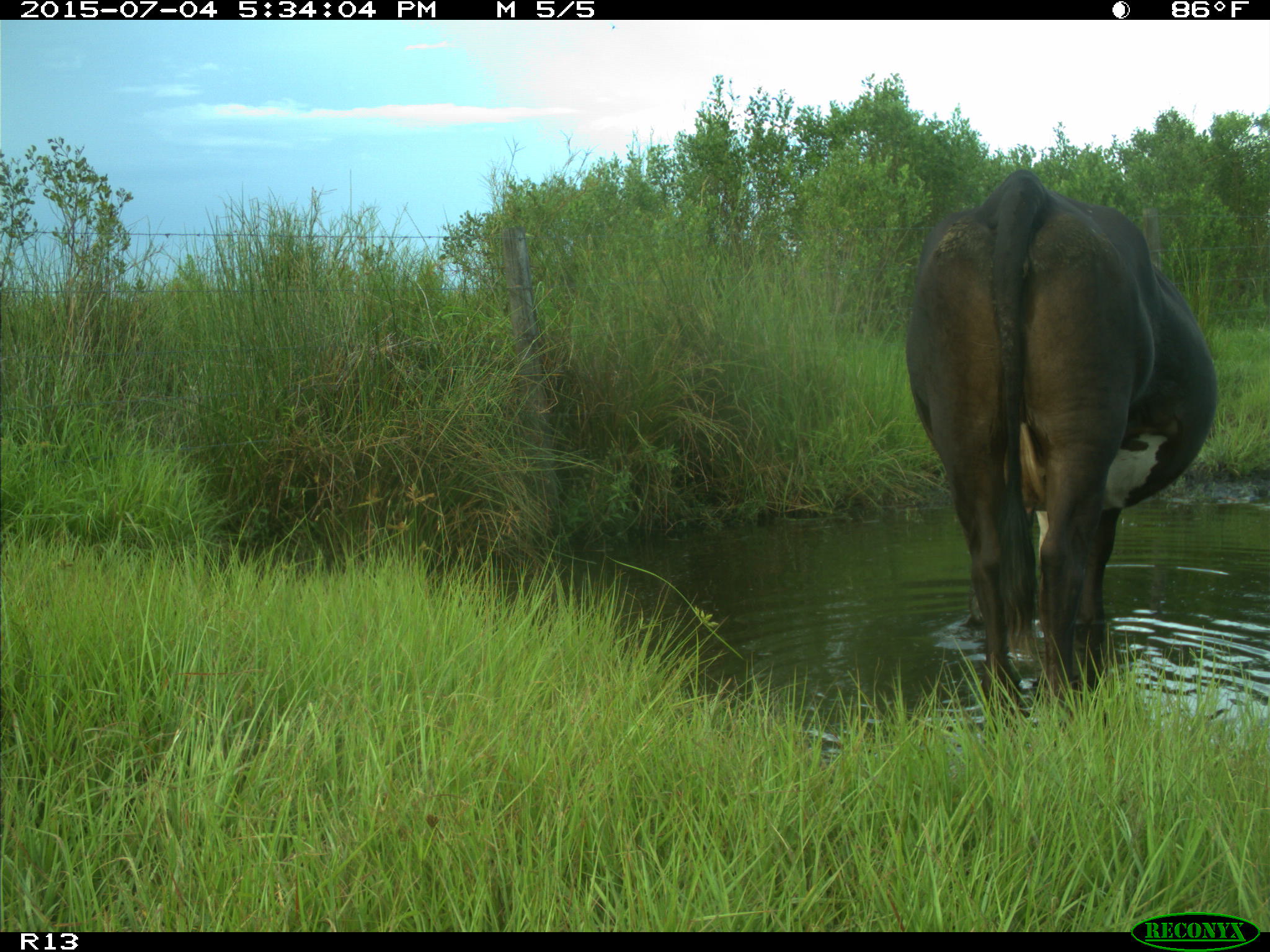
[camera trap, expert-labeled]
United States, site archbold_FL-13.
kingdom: Animalia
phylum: Chordata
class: Mammalia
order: Artiodactyla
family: Bovidae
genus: Bos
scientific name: Bos taurus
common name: domestic cow